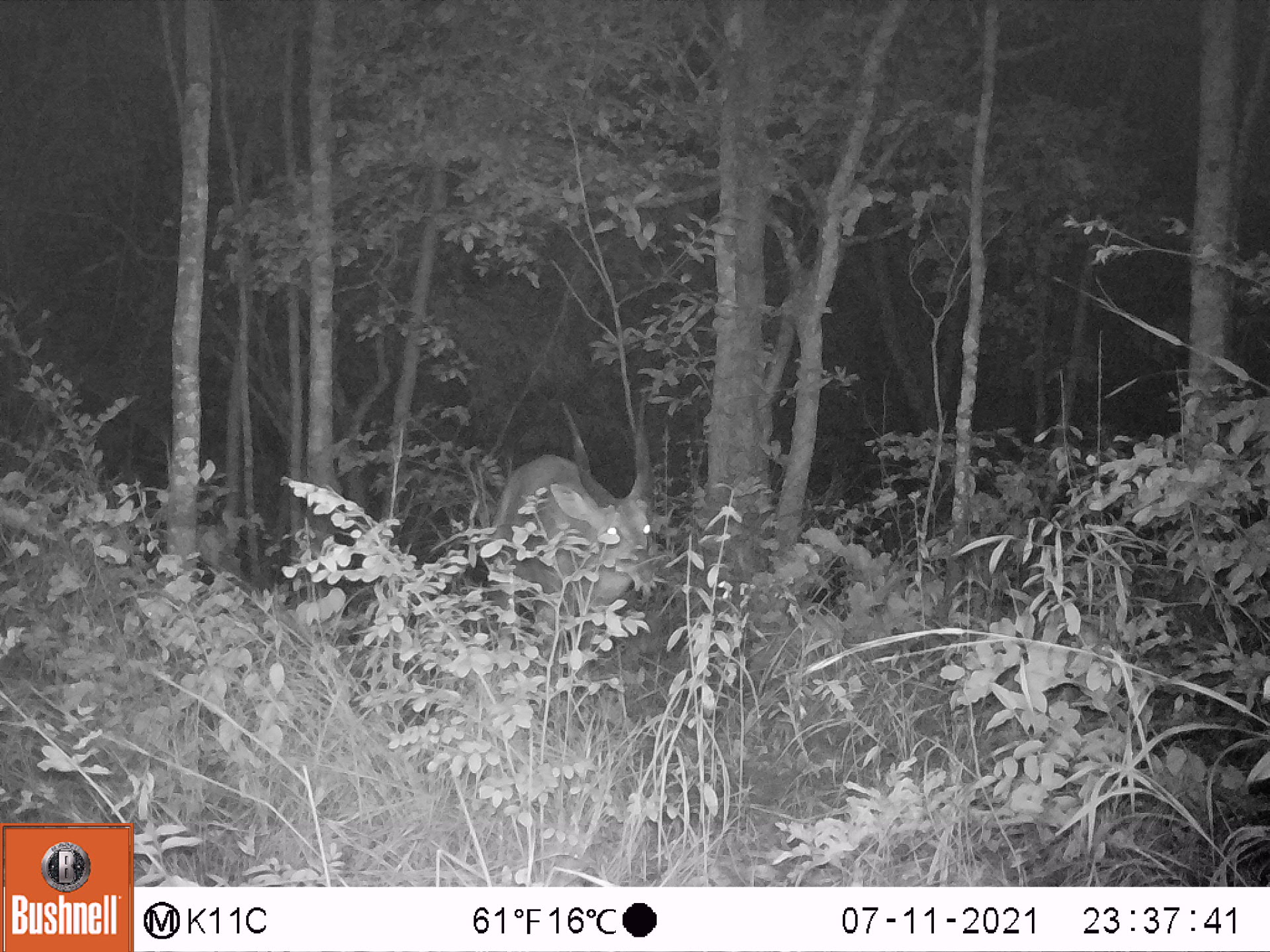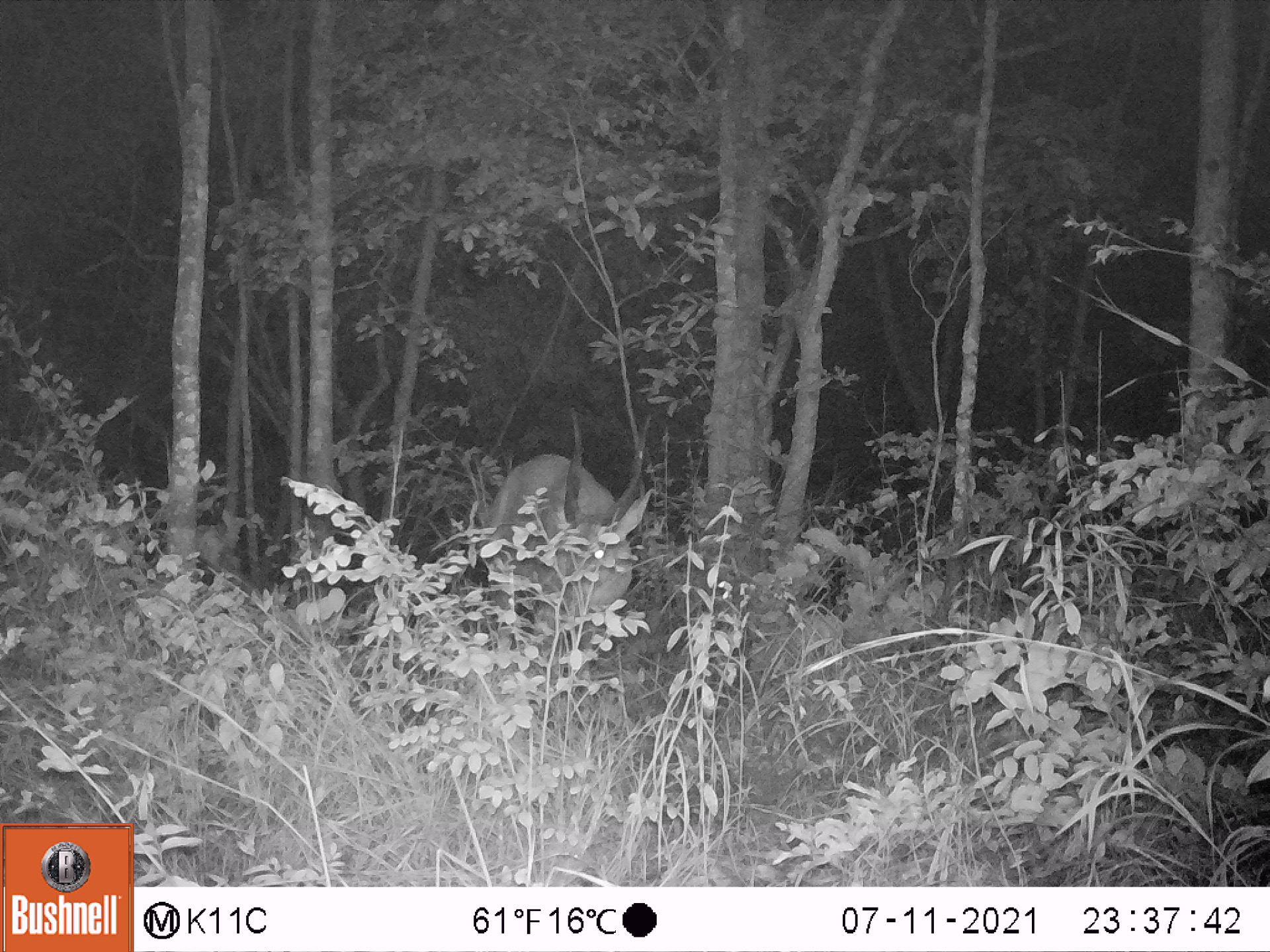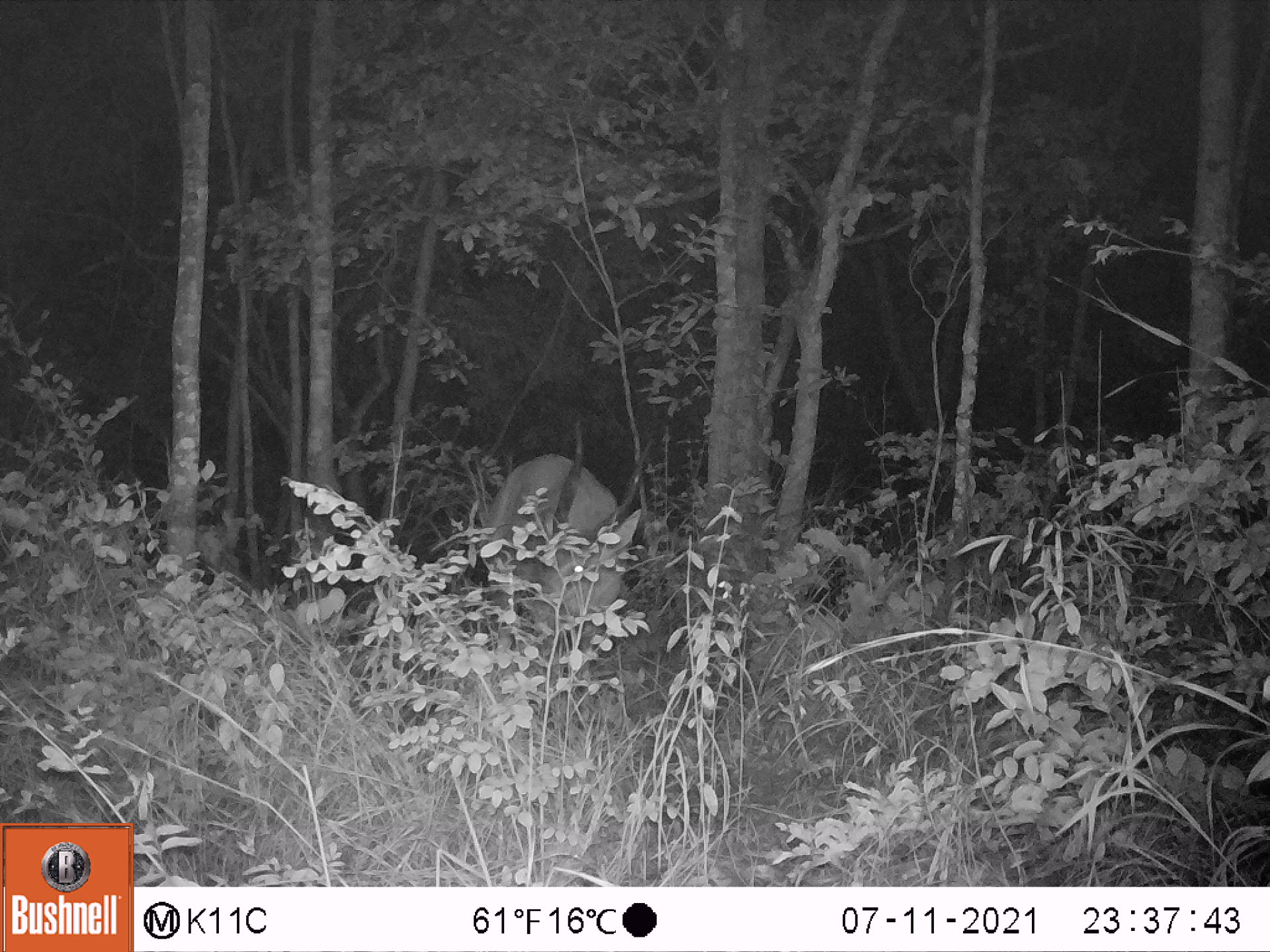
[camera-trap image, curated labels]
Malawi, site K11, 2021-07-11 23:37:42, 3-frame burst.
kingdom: Animalia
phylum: Chordata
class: Mammalia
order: Artiodactyla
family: Bovidae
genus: Tragelaphus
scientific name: Tragelaphus sylvaticus sylvaticus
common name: cape bushbuck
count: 1